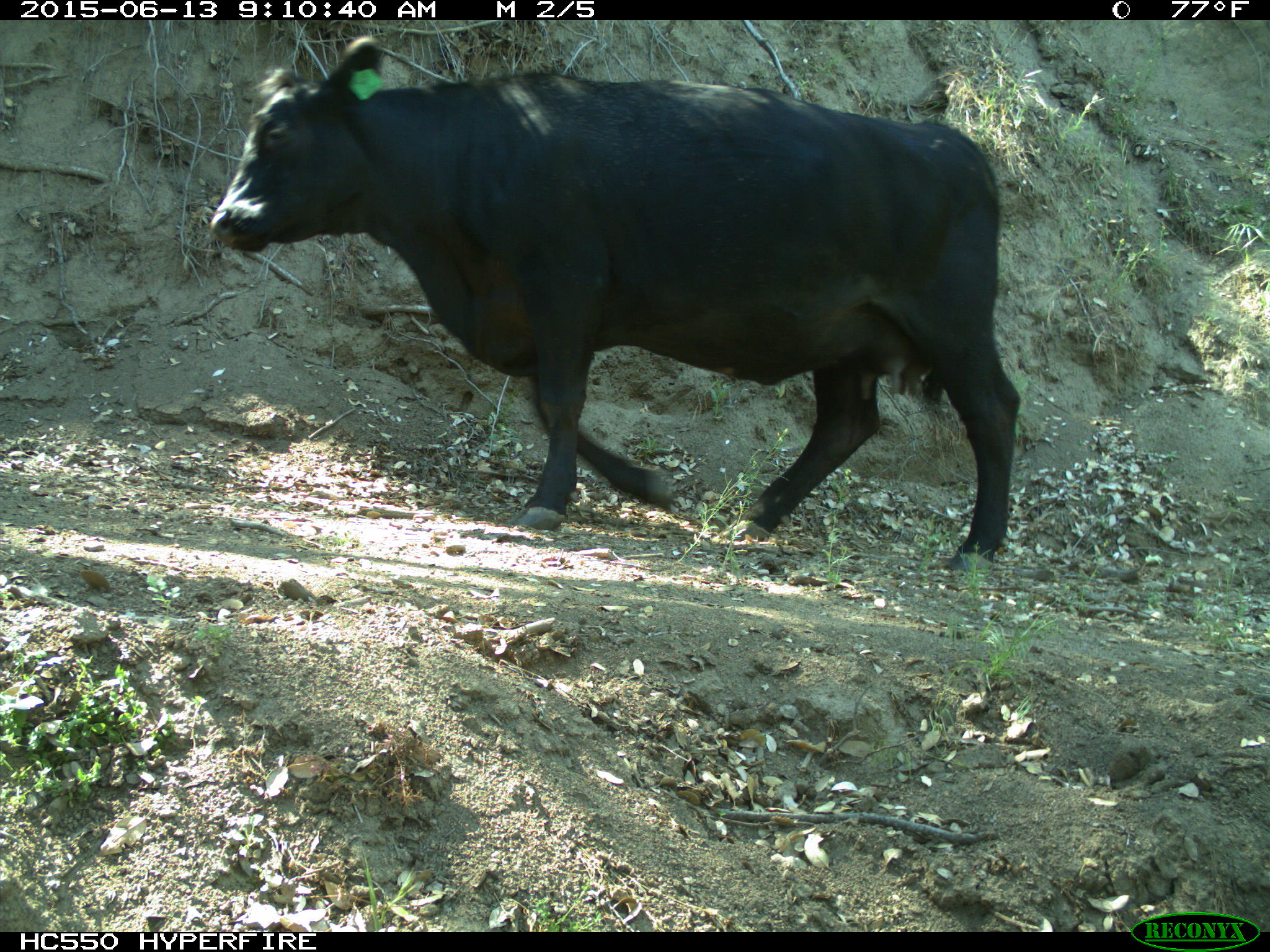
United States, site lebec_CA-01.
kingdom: Animalia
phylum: Chordata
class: Mammalia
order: Artiodactyla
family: Bovidae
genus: Bos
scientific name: Bos taurus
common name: domestic cow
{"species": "Bos taurus (domestic cow)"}